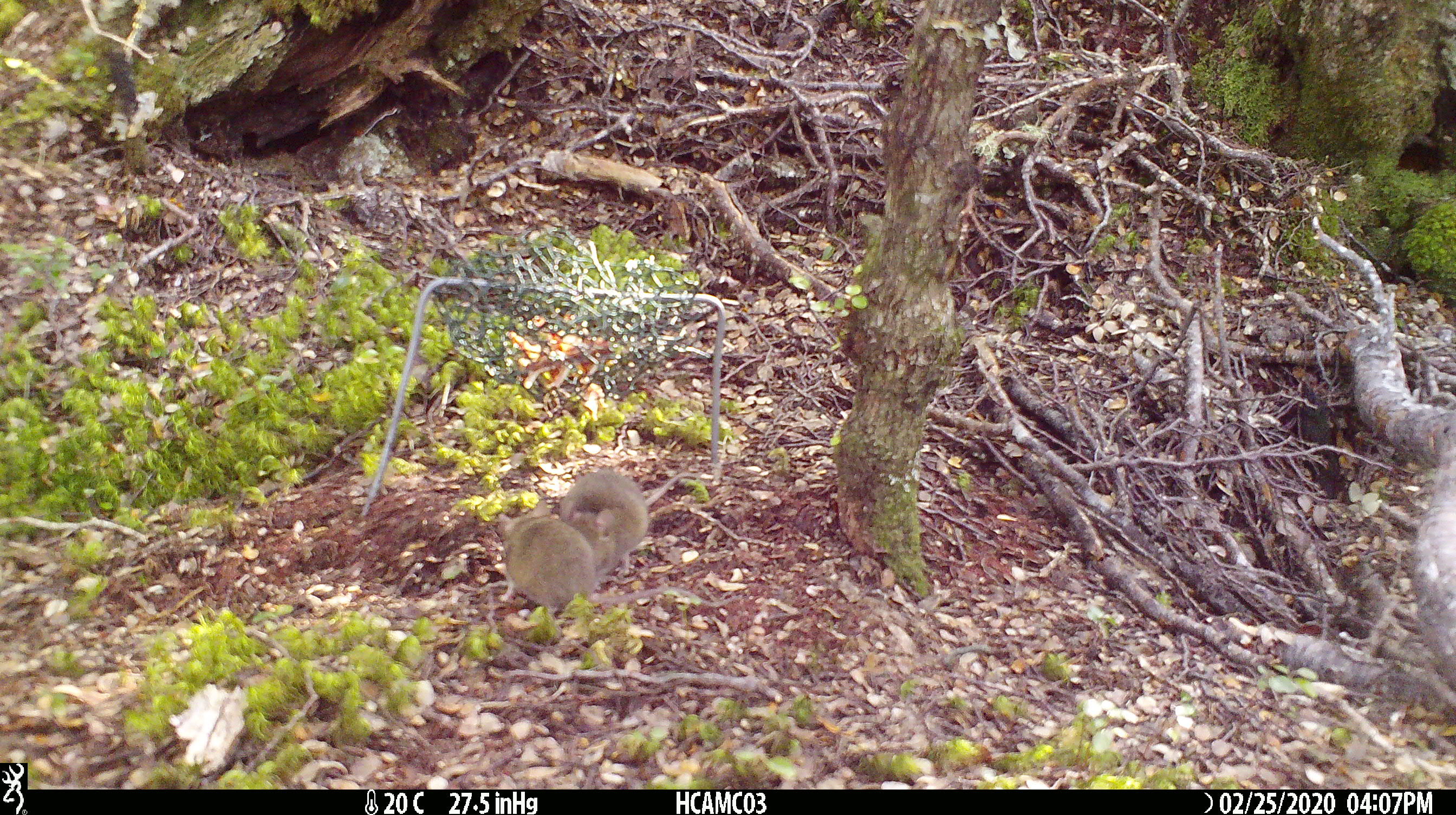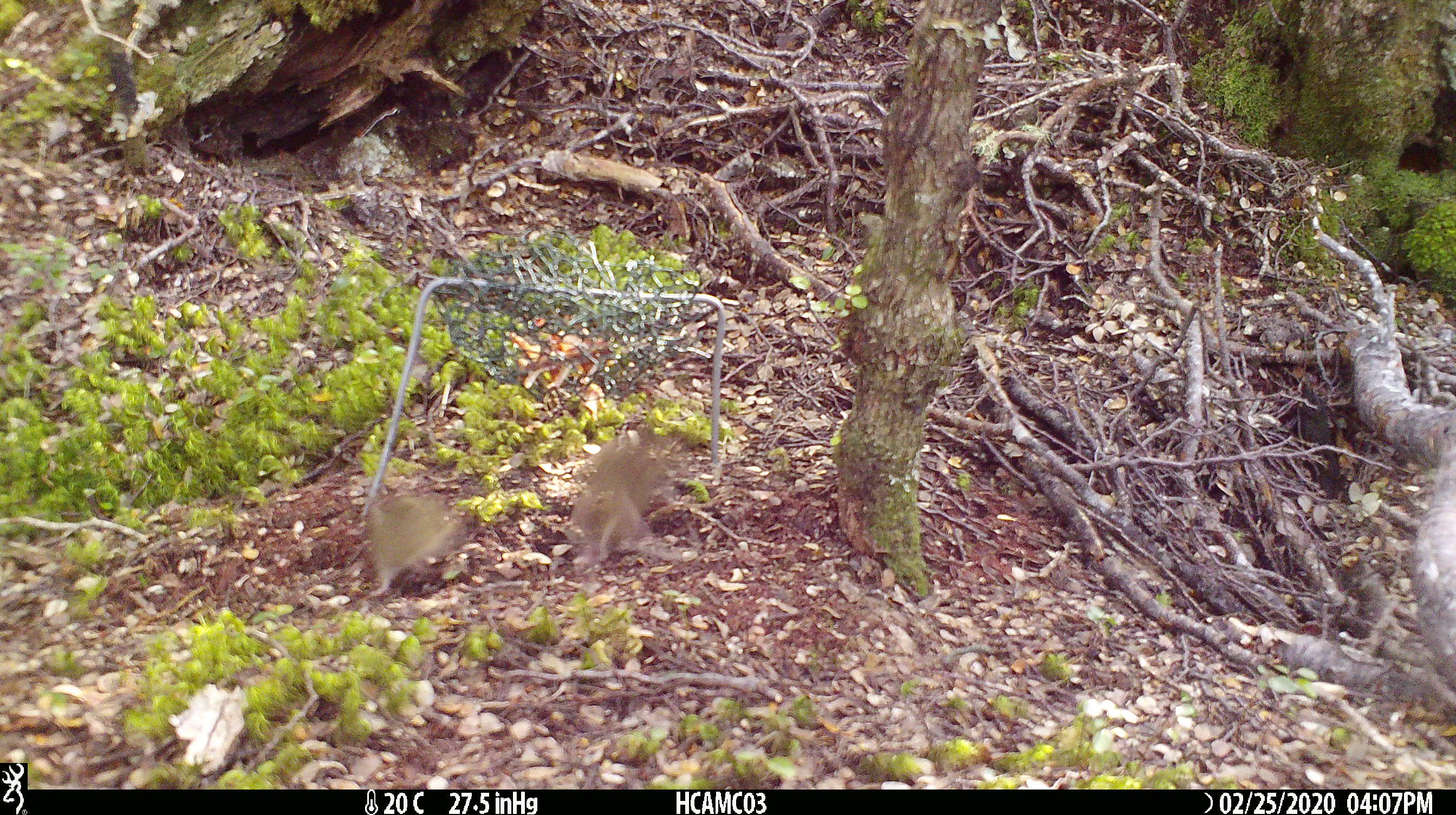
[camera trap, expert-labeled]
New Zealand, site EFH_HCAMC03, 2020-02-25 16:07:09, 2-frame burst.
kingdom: Animalia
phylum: Chordata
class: Mammalia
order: Rodentia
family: Muridae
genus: Mus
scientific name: Mus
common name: mouse